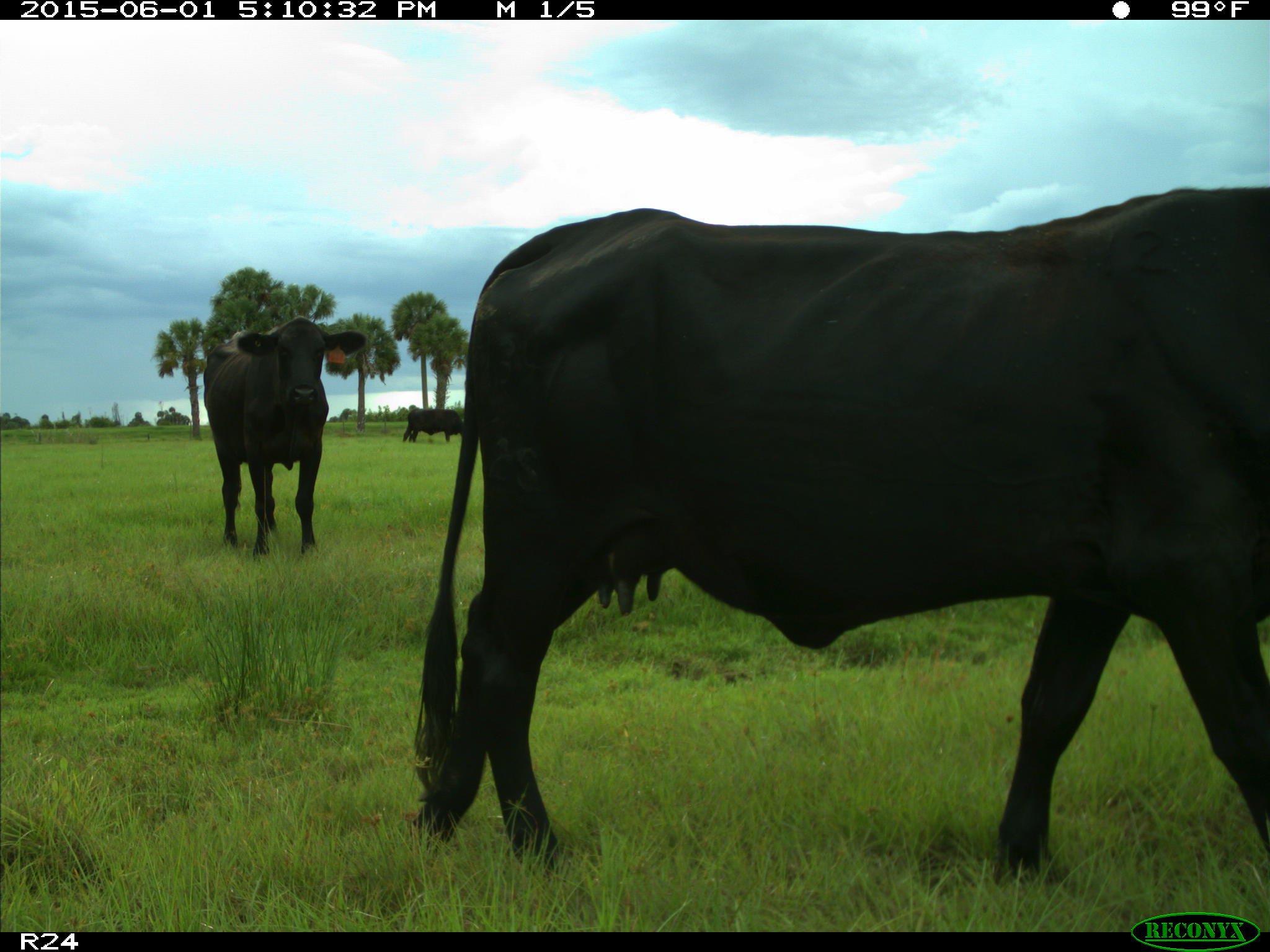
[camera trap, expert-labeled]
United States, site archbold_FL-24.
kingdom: Animalia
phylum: Chordata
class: Mammalia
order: Artiodactyla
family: Bovidae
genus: Bos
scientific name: Bos taurus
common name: domestic cow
Bos taurus (domestic cow).